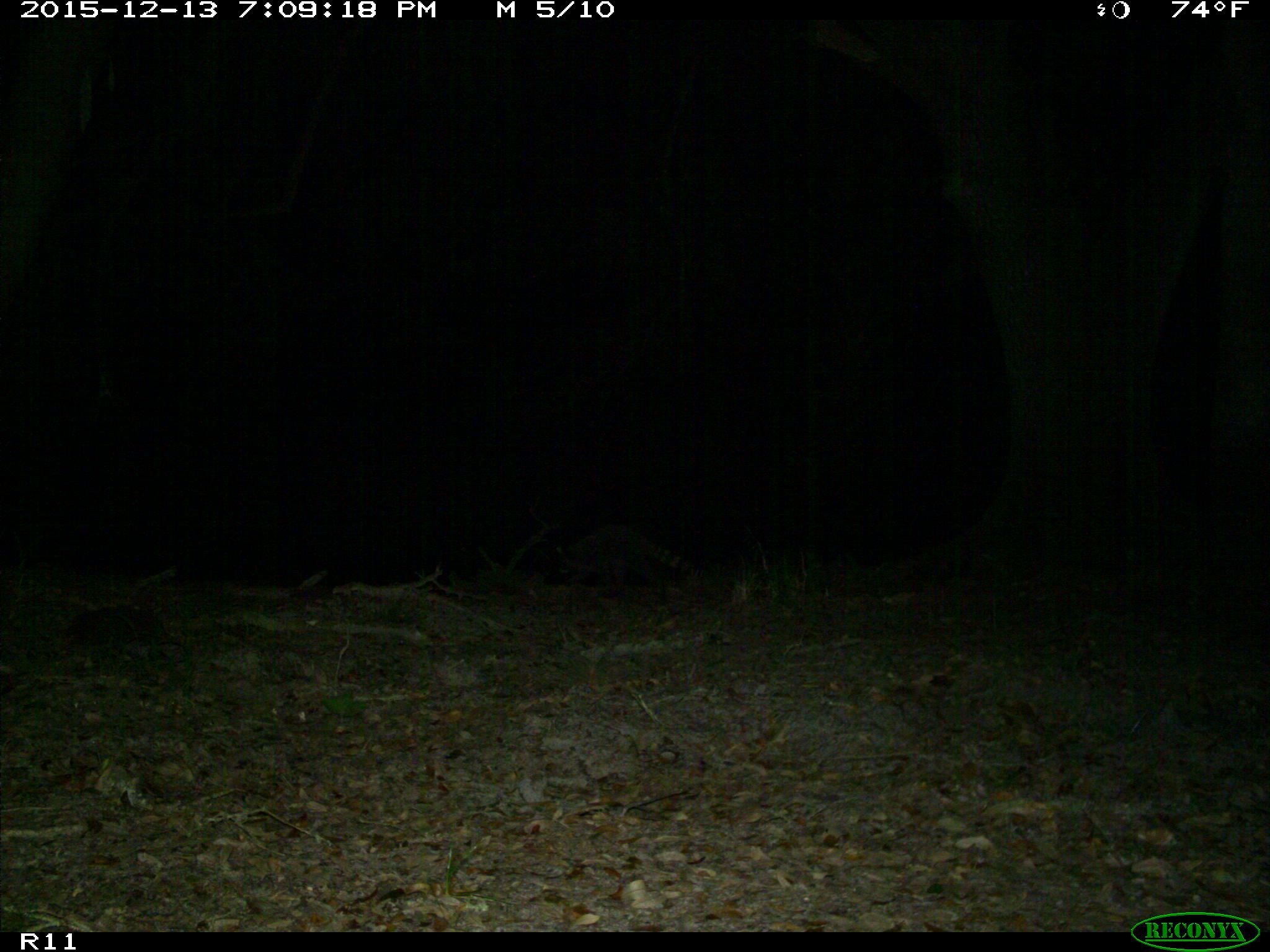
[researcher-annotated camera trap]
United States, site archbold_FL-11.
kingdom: Animalia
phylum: Chordata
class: Mammalia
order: Carnivora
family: Procyonidae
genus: Procyon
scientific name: Procyon lotor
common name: common raccoon